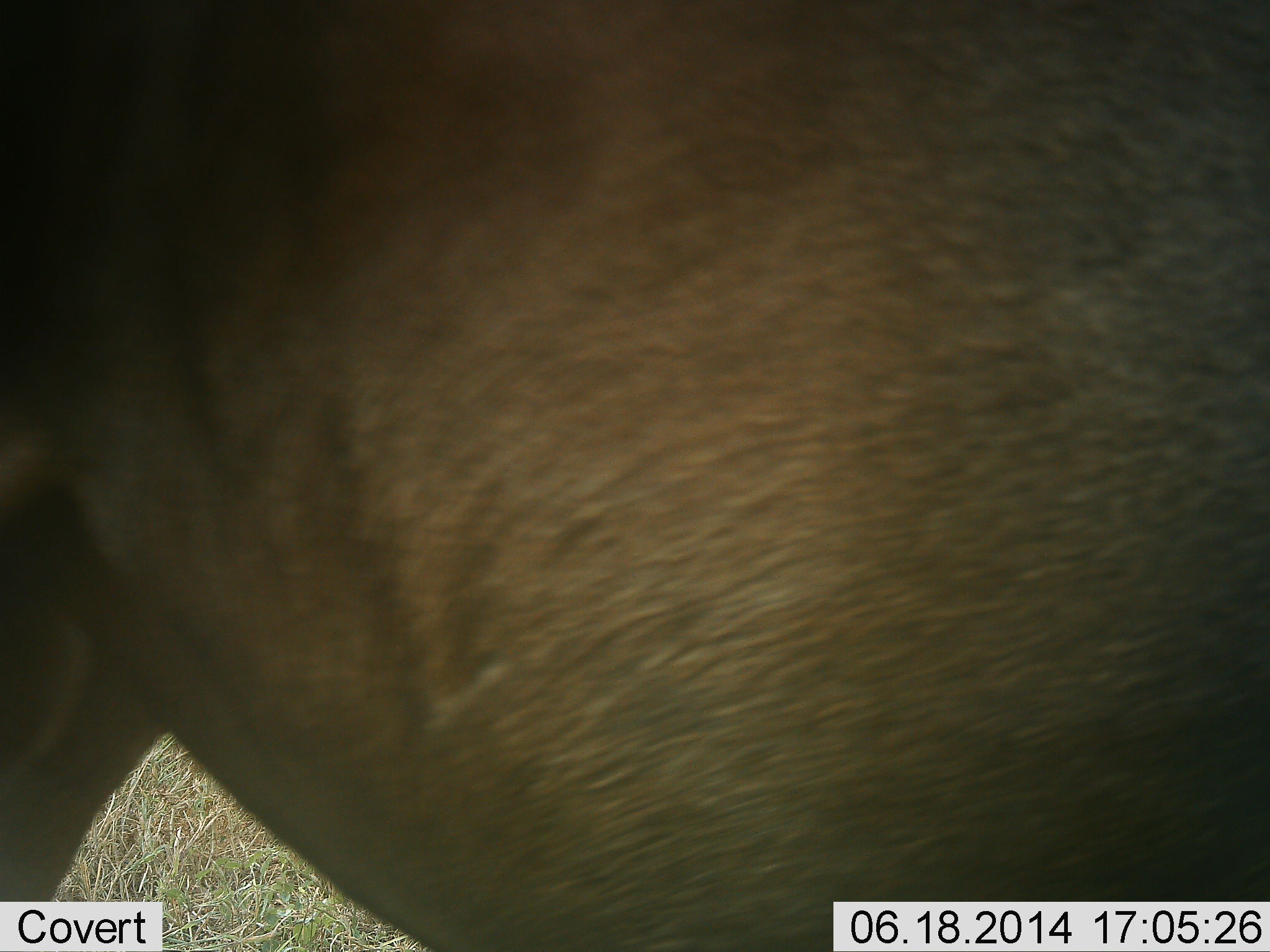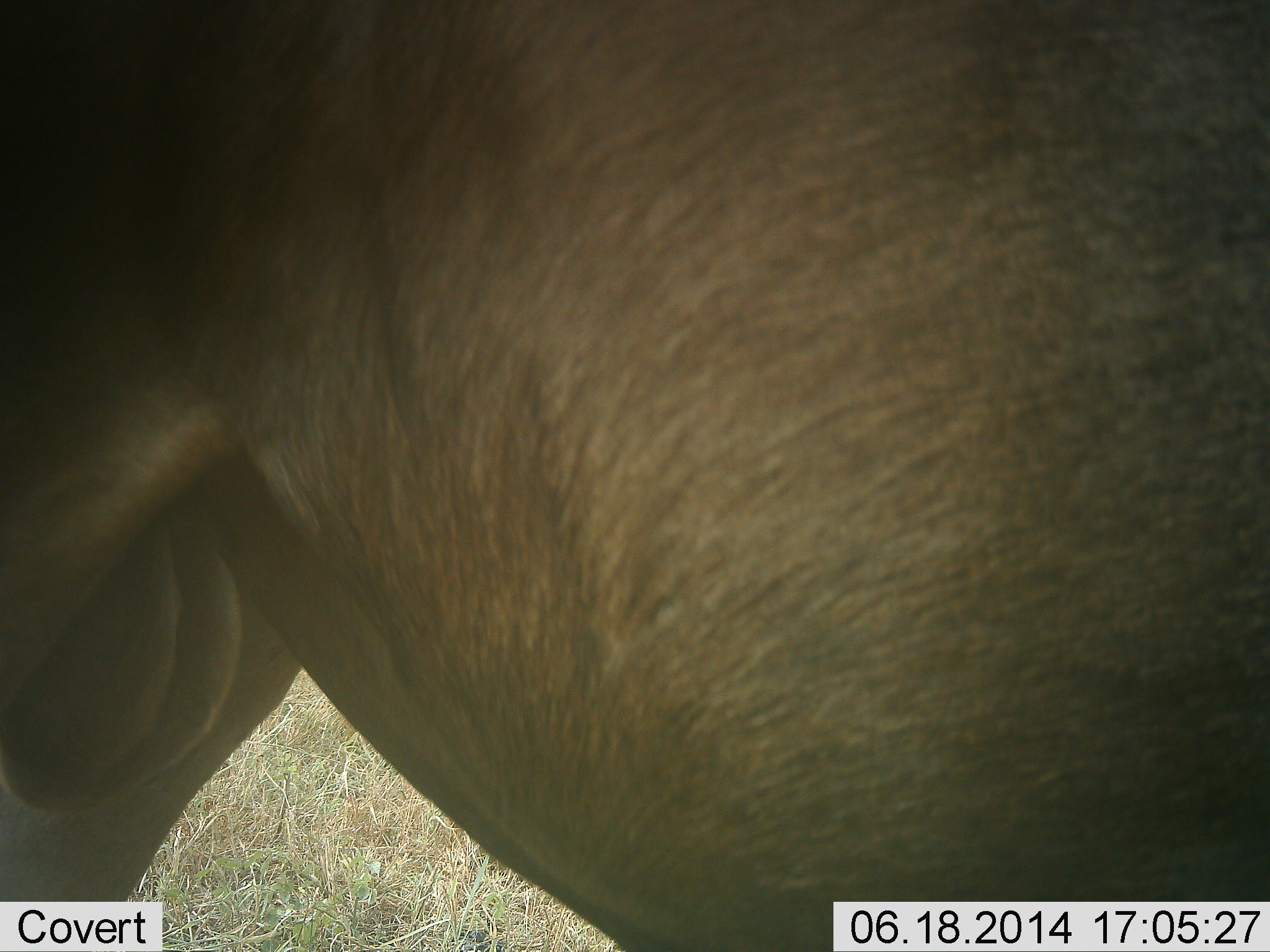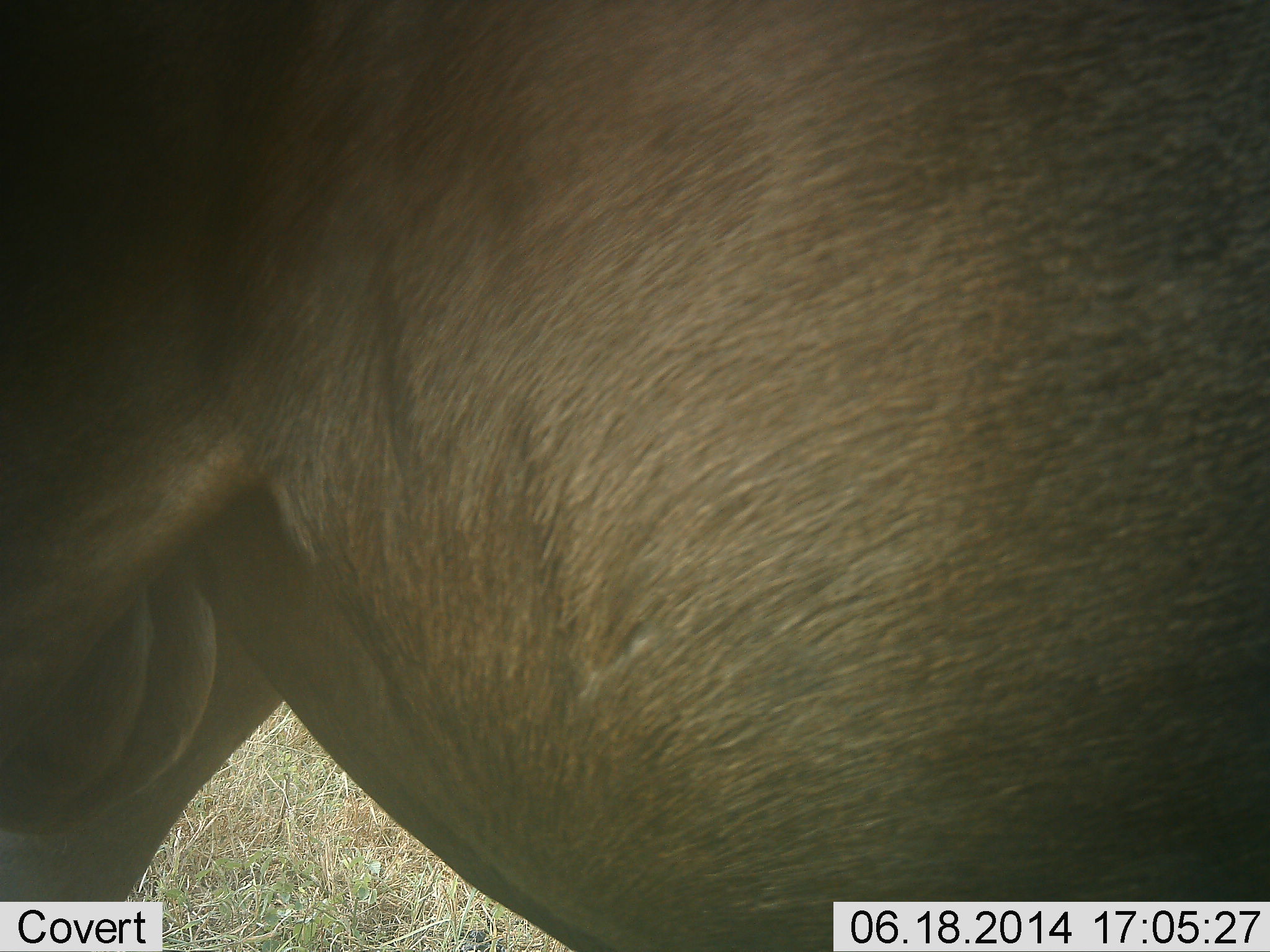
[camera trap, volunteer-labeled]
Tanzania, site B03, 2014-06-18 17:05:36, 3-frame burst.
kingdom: Animalia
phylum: Chordata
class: Mammalia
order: Artiodactyla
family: Bovidae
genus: Connochaetes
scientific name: Connochaetes taurinus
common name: blue wildebeest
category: wildebeest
Wildebeest (blue wildebeest) (Connochaetes taurinus), count 1. Behavior (volunteer vote fractions): standing 80%, resting 0%, moving 0%, interacting 10%. Young present (vote fraction): 0%. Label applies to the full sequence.